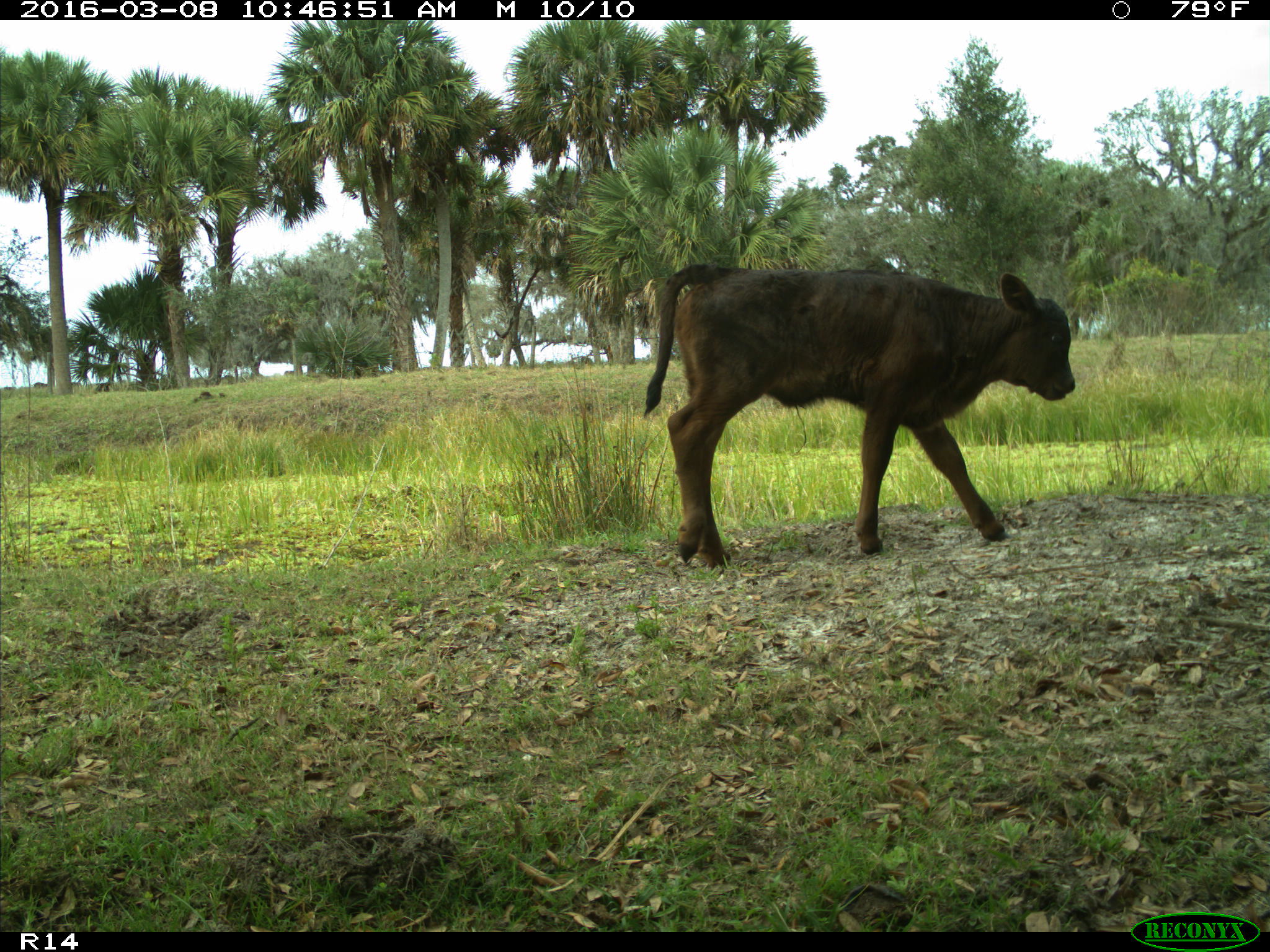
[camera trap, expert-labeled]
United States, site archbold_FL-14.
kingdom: Animalia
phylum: Chordata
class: Mammalia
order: Artiodactyla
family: Bovidae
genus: Bos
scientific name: Bos taurus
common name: domestic cow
Bos taurus (domestic cow).